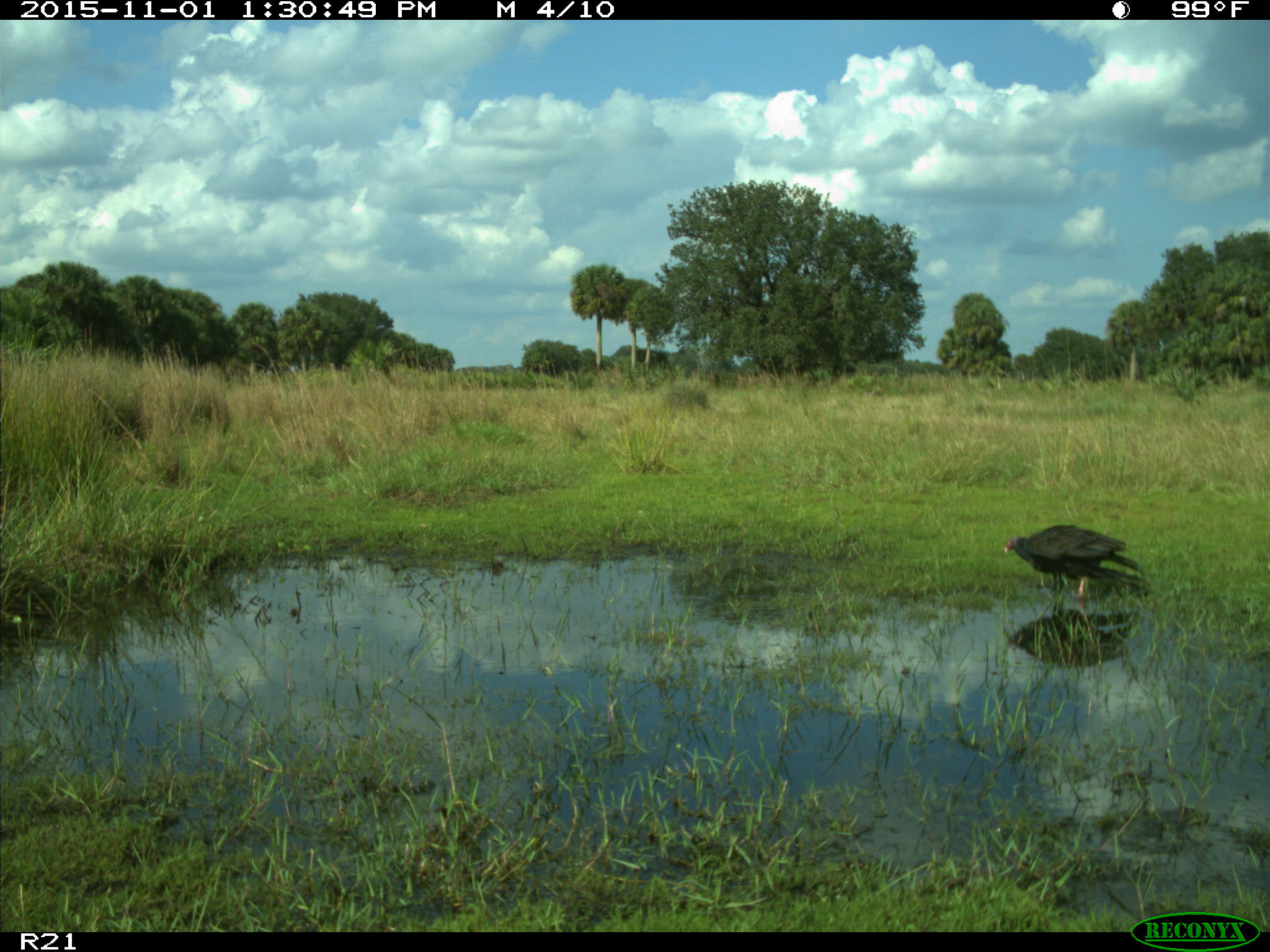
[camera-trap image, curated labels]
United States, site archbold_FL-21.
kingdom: Animalia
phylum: Chordata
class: Aves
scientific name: Aves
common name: birds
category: unidentified bird